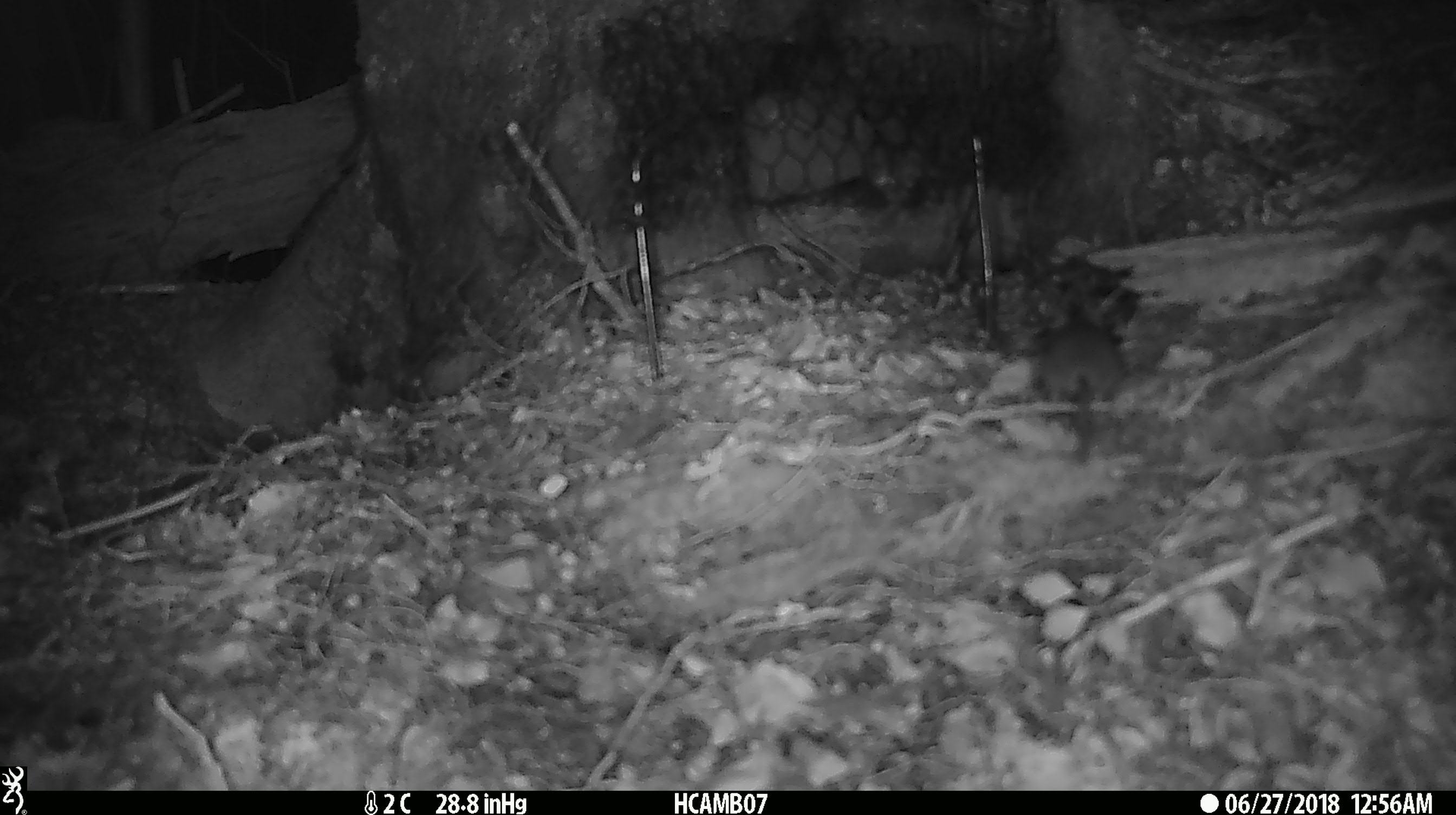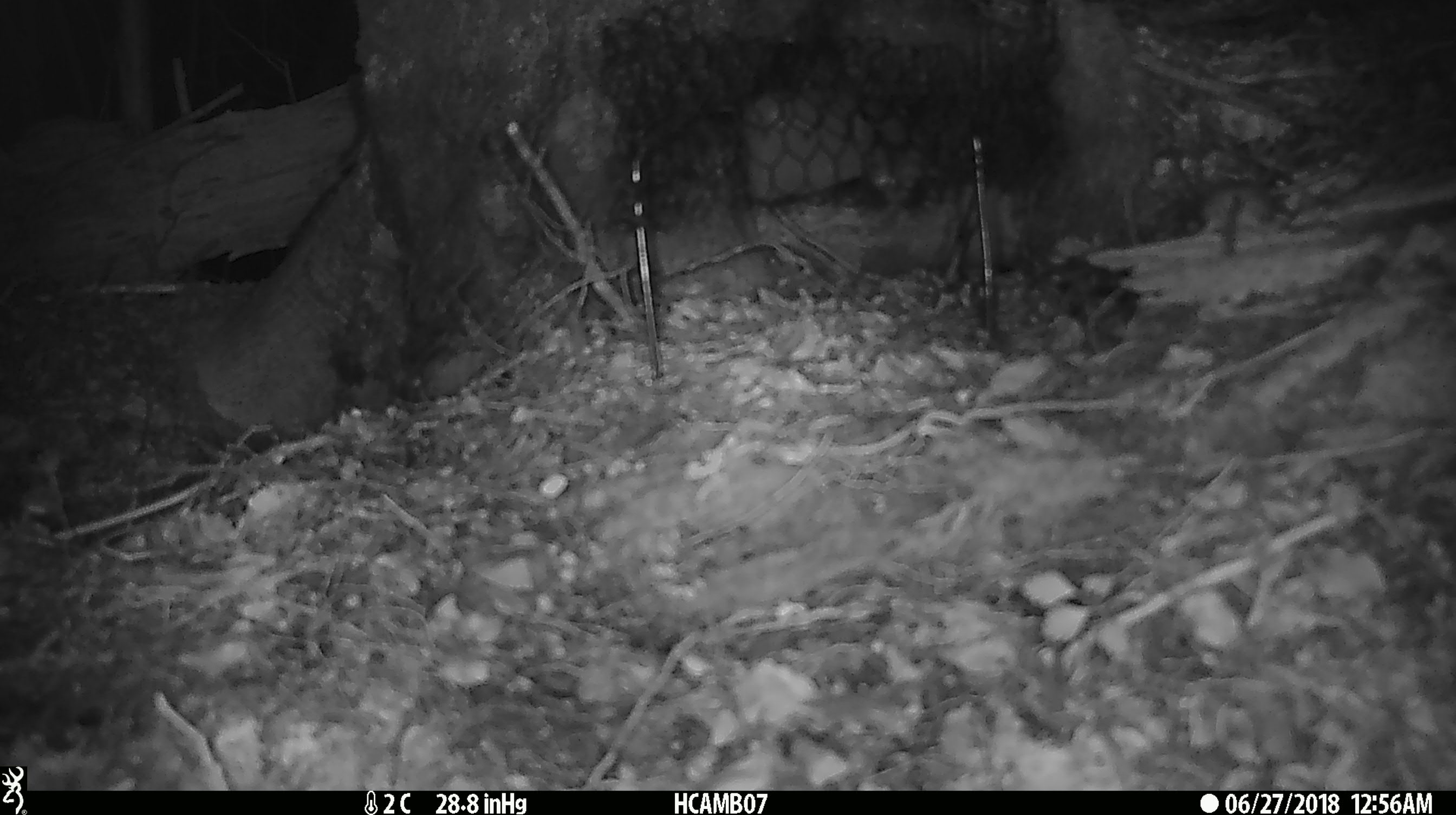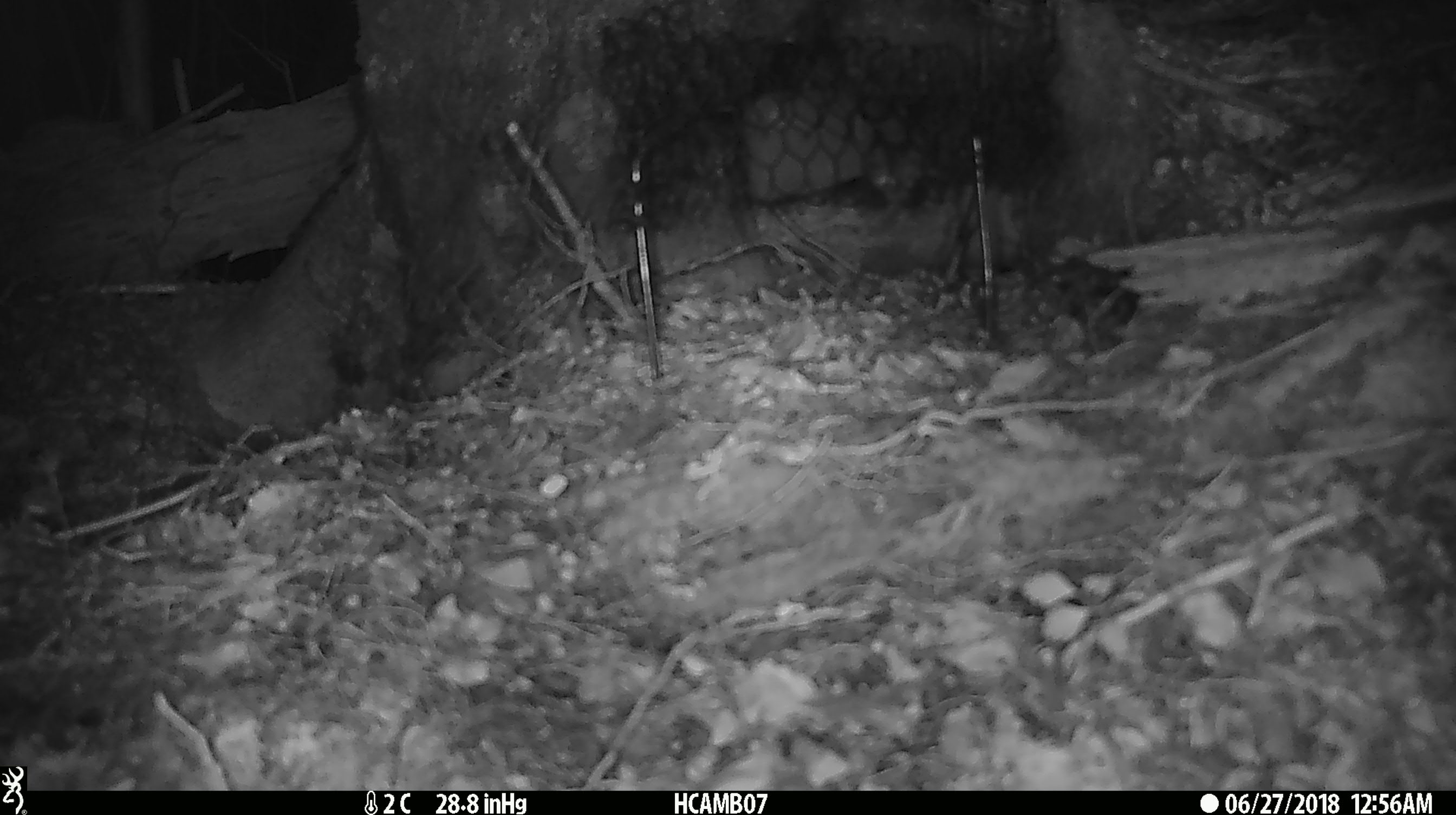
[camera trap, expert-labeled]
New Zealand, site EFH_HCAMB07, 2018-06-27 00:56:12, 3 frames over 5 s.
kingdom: Animalia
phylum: Chordata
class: Mammalia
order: Rodentia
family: Muridae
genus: Mus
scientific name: Mus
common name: mouse